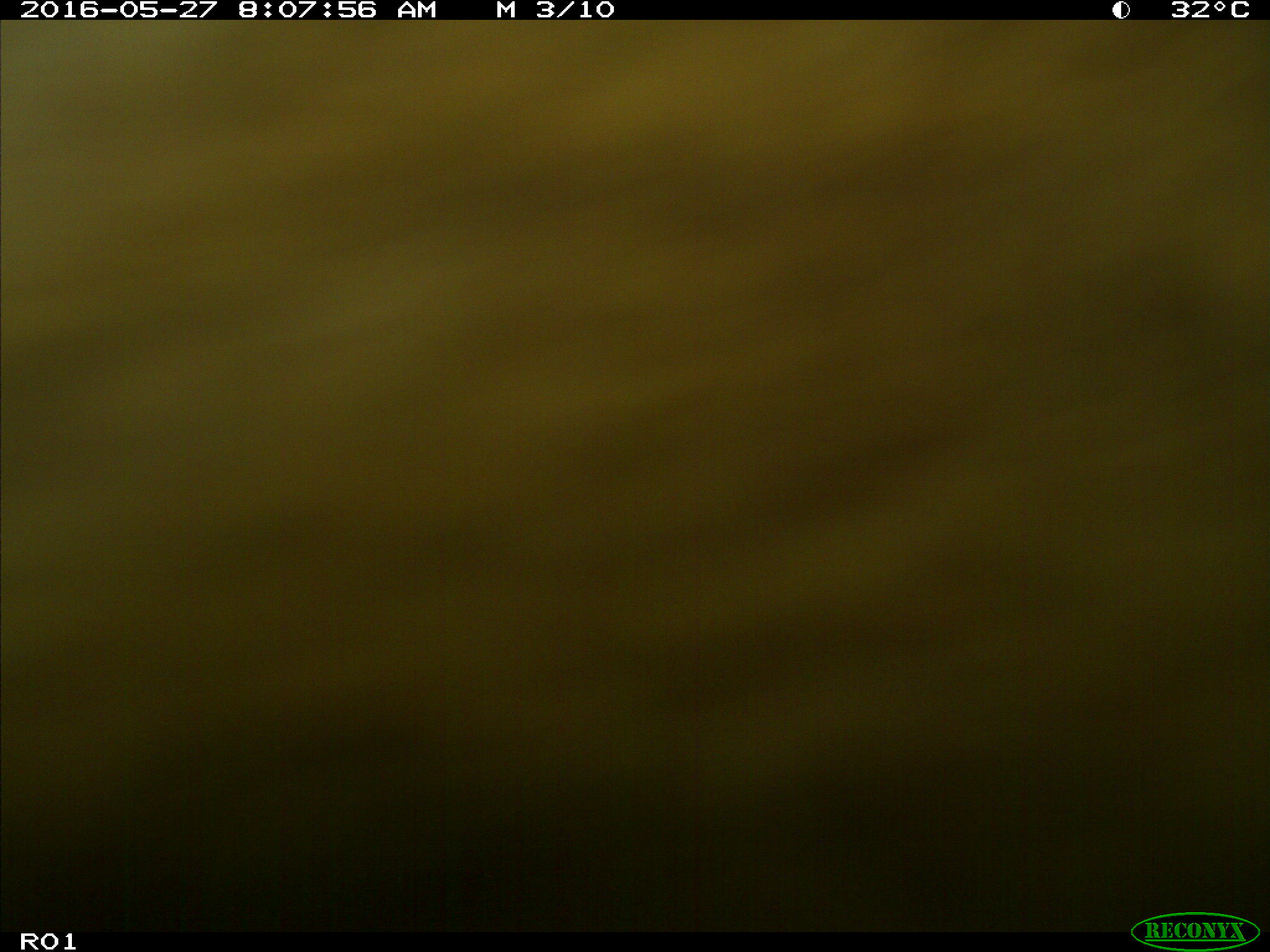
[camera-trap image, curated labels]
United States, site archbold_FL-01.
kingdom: Animalia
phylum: Chordata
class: Mammalia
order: Artiodactyla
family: Bovidae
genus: Bos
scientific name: Bos taurus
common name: domestic cow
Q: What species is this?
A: Bos taurus (domestic cow).